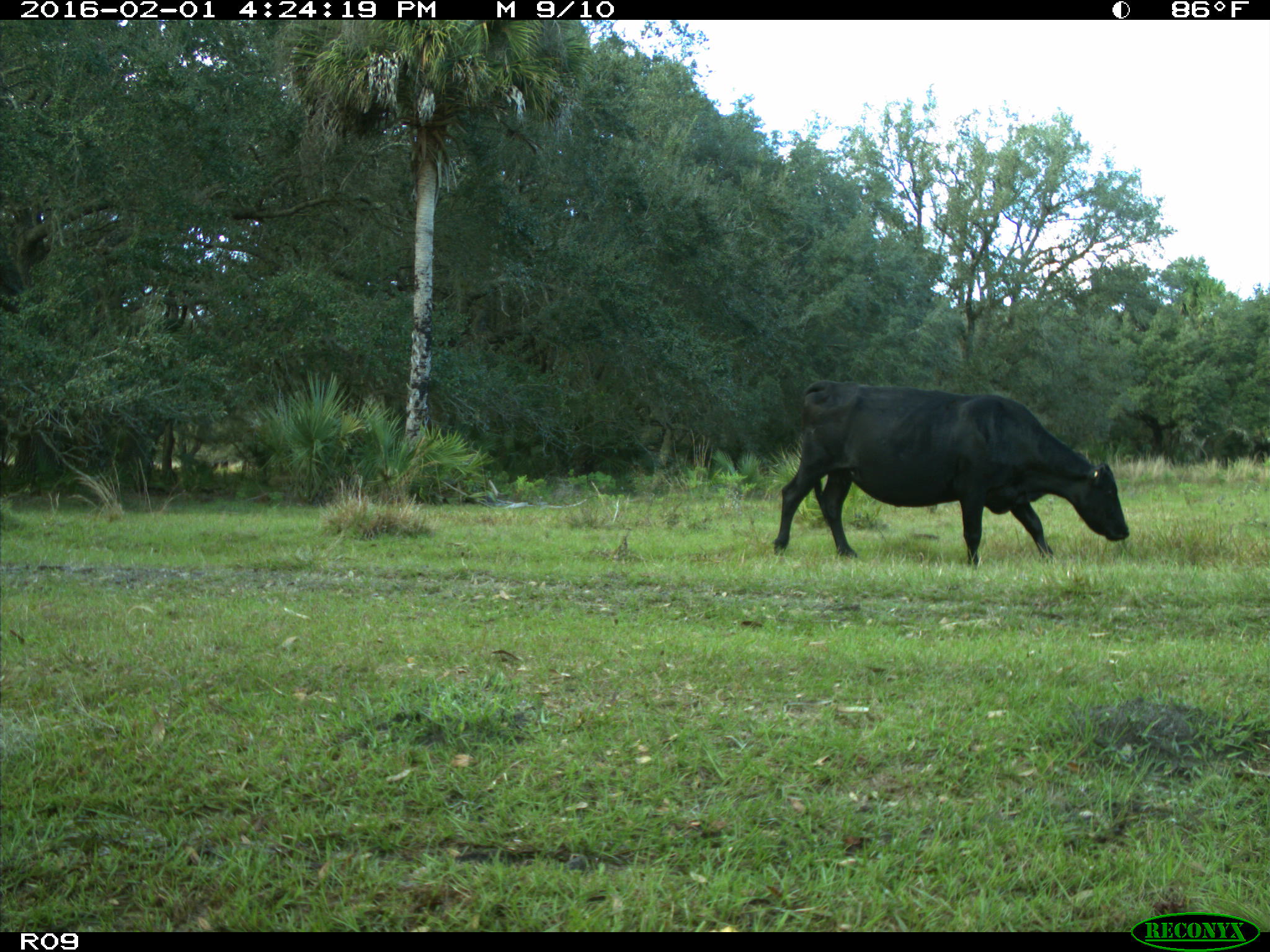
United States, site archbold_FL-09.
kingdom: Animalia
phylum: Chordata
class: Mammalia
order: Artiodactyla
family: Bovidae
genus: Bos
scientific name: Bos taurus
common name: domestic cow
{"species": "Bos taurus (domestic cow)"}